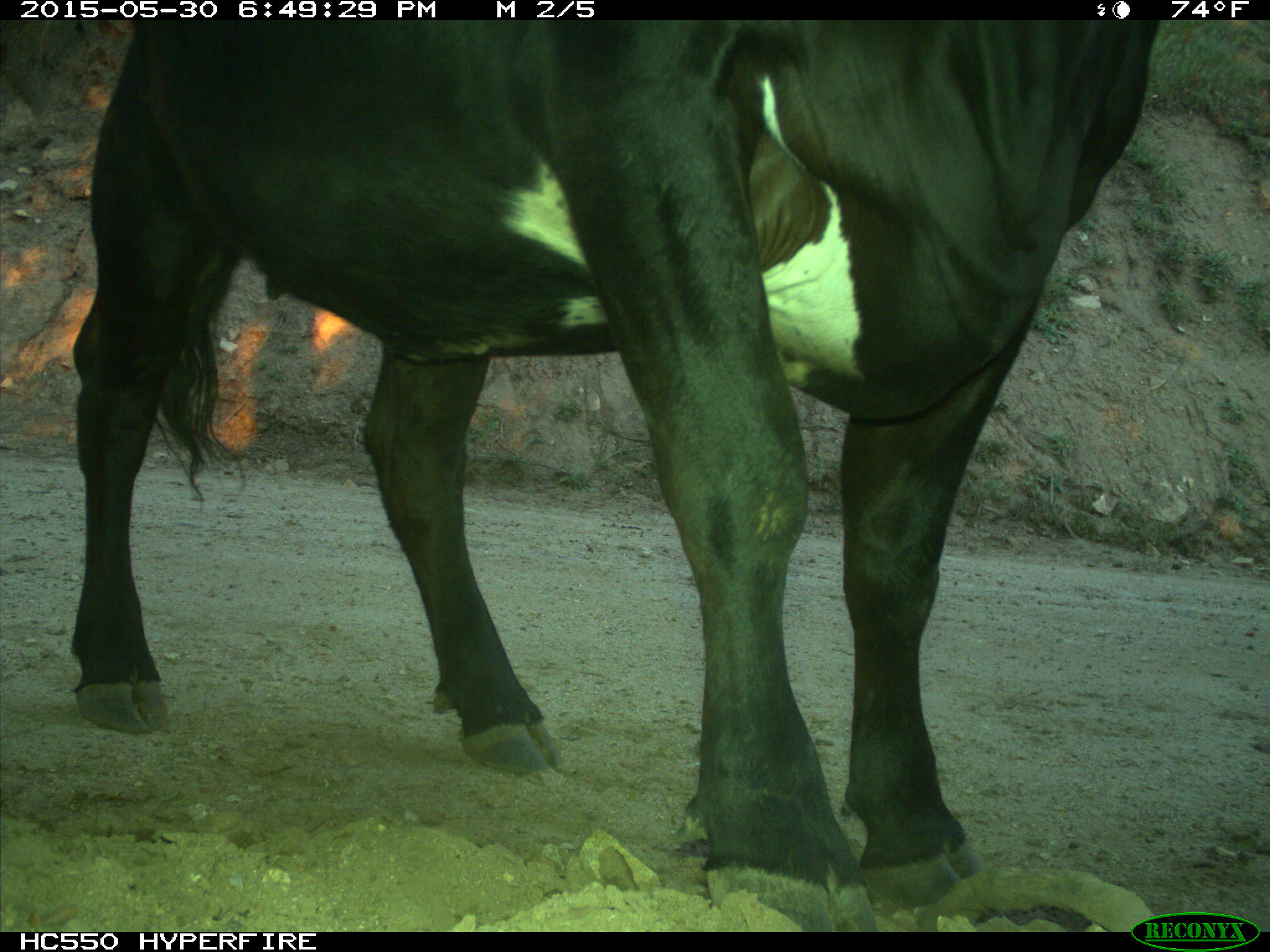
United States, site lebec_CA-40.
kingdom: Animalia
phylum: Chordata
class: Mammalia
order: Artiodactyla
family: Bovidae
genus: Bos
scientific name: Bos taurus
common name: domestic cow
Bos taurus (domestic cow).